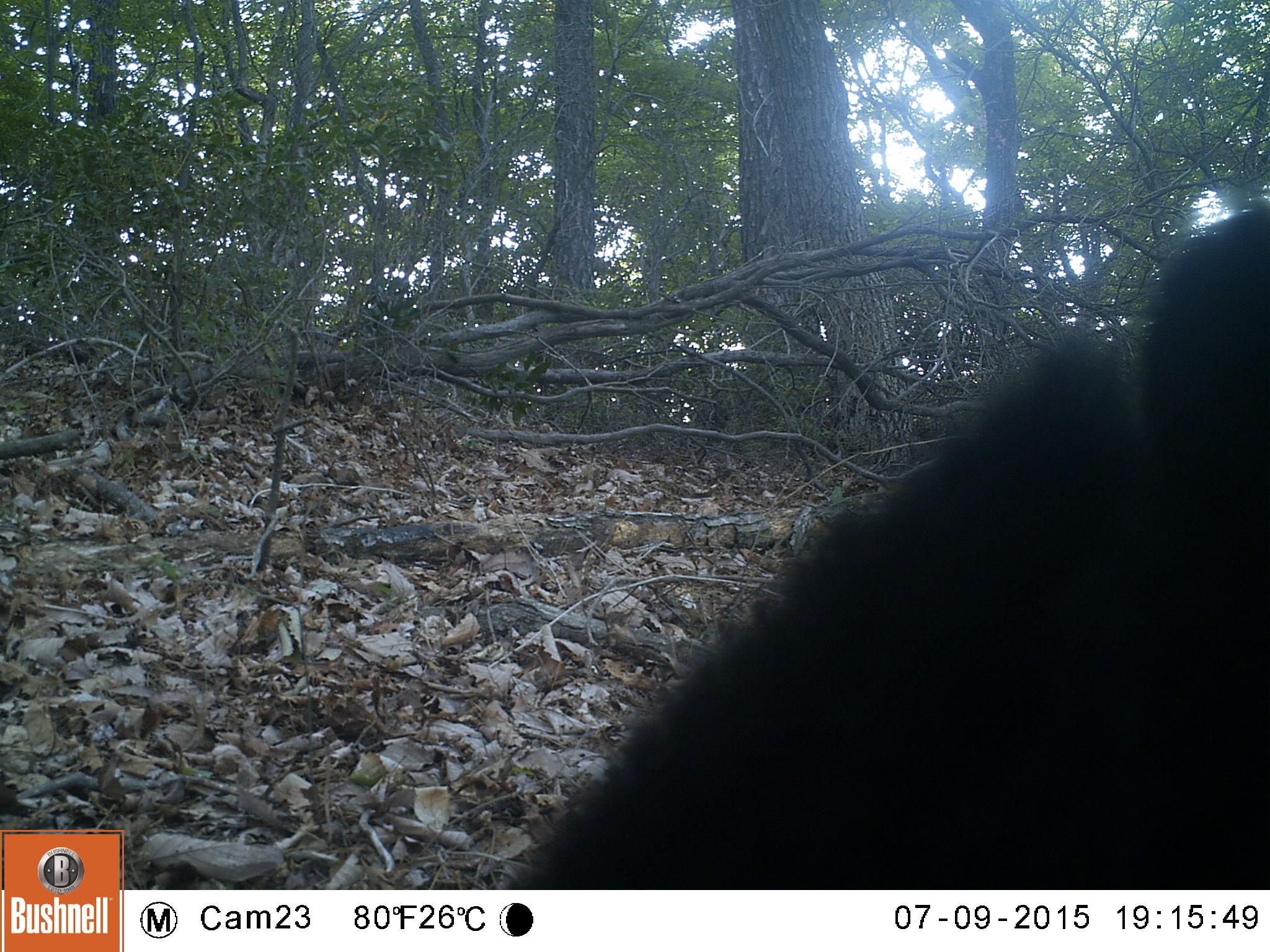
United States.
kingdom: Animalia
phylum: Chordata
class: Mammalia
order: Carnivora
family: Ursidae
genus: Ursus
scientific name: Ursus americanus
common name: american black bear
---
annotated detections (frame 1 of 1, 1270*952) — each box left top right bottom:
American Black Bear: 508 205 1266 882